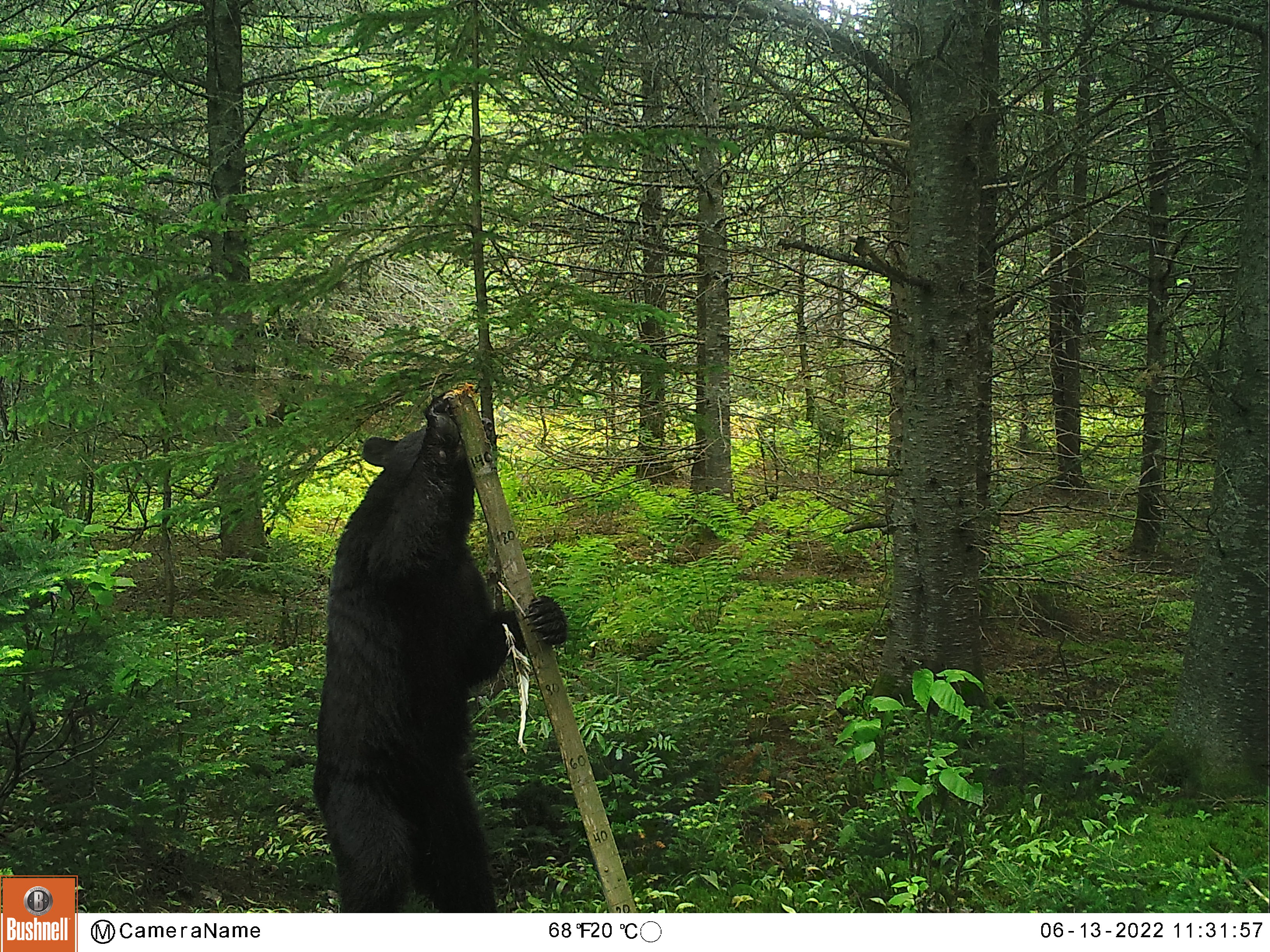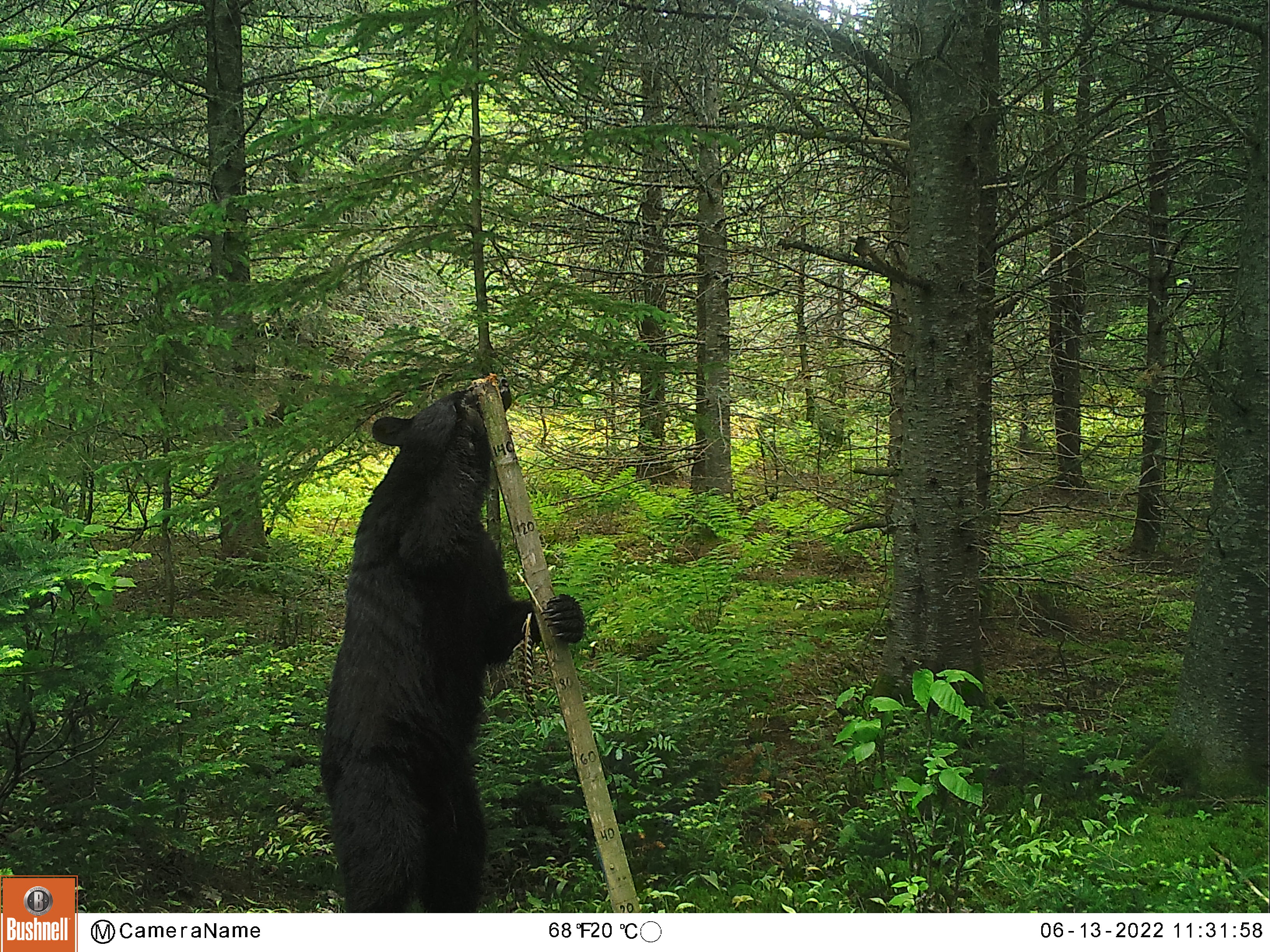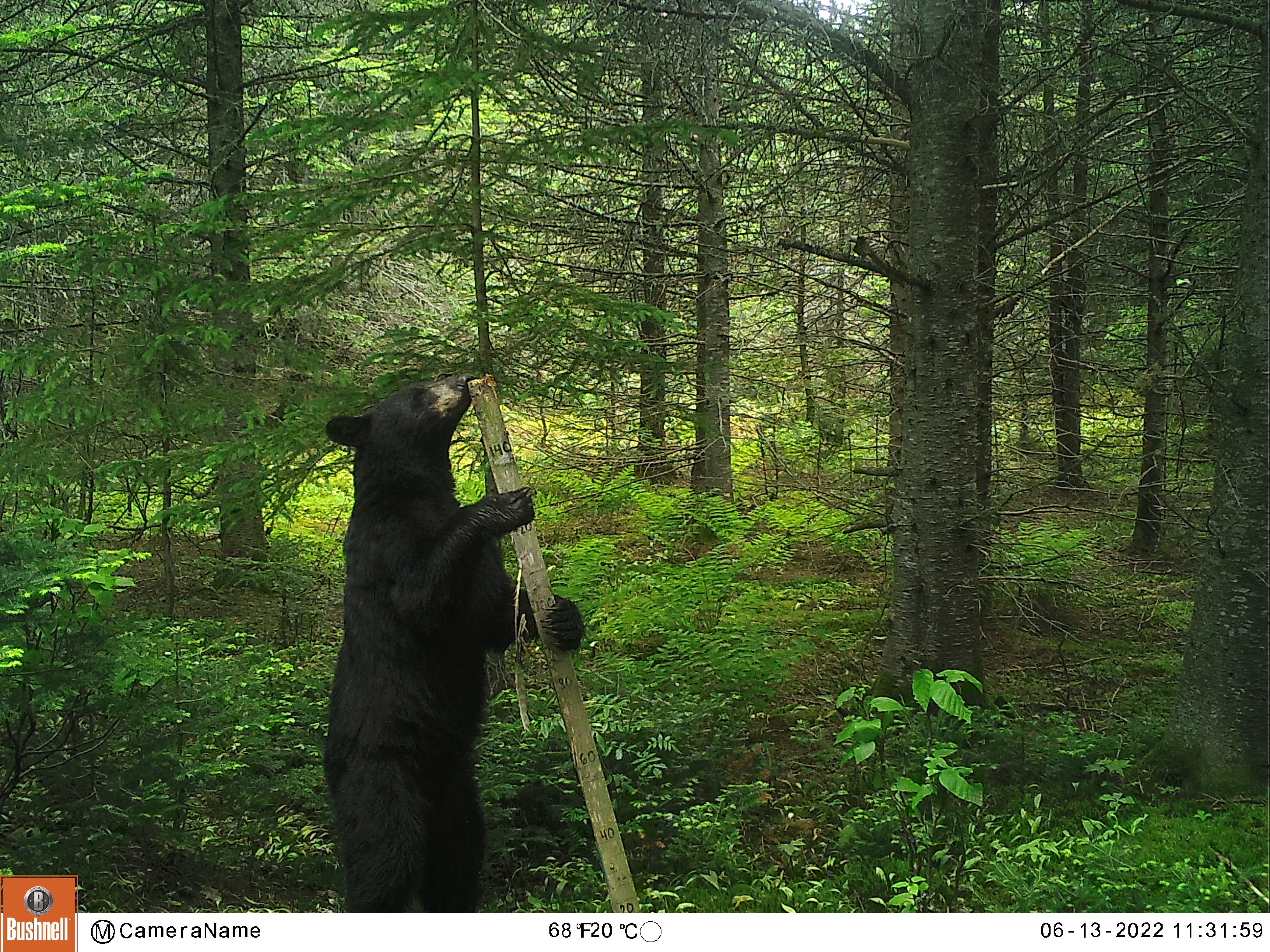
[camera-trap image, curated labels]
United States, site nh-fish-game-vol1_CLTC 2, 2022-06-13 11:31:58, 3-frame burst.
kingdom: Animalia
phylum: Chordata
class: Mammalia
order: Carnivora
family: Ursidae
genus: Ursus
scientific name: Ursus americanus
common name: black bear